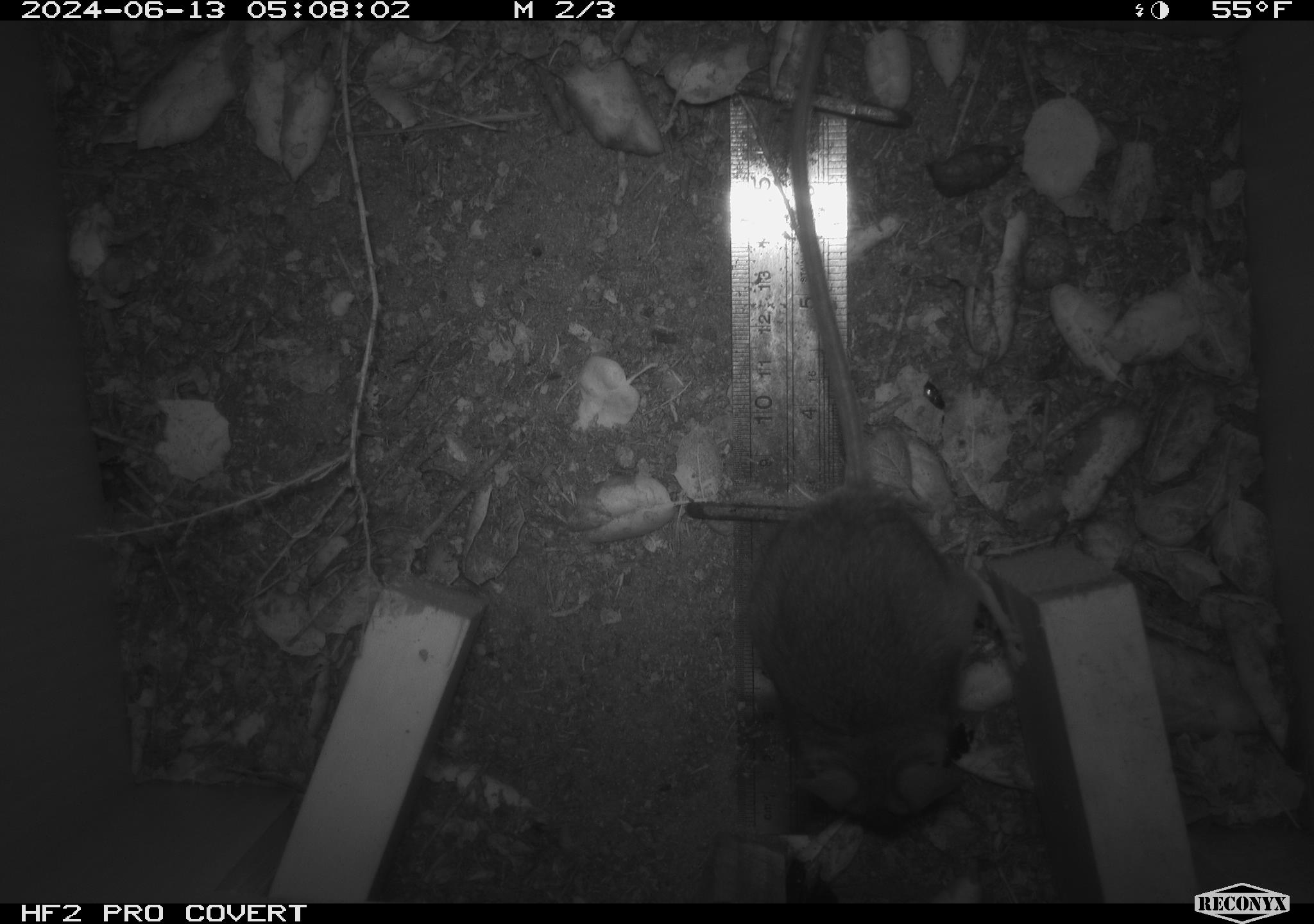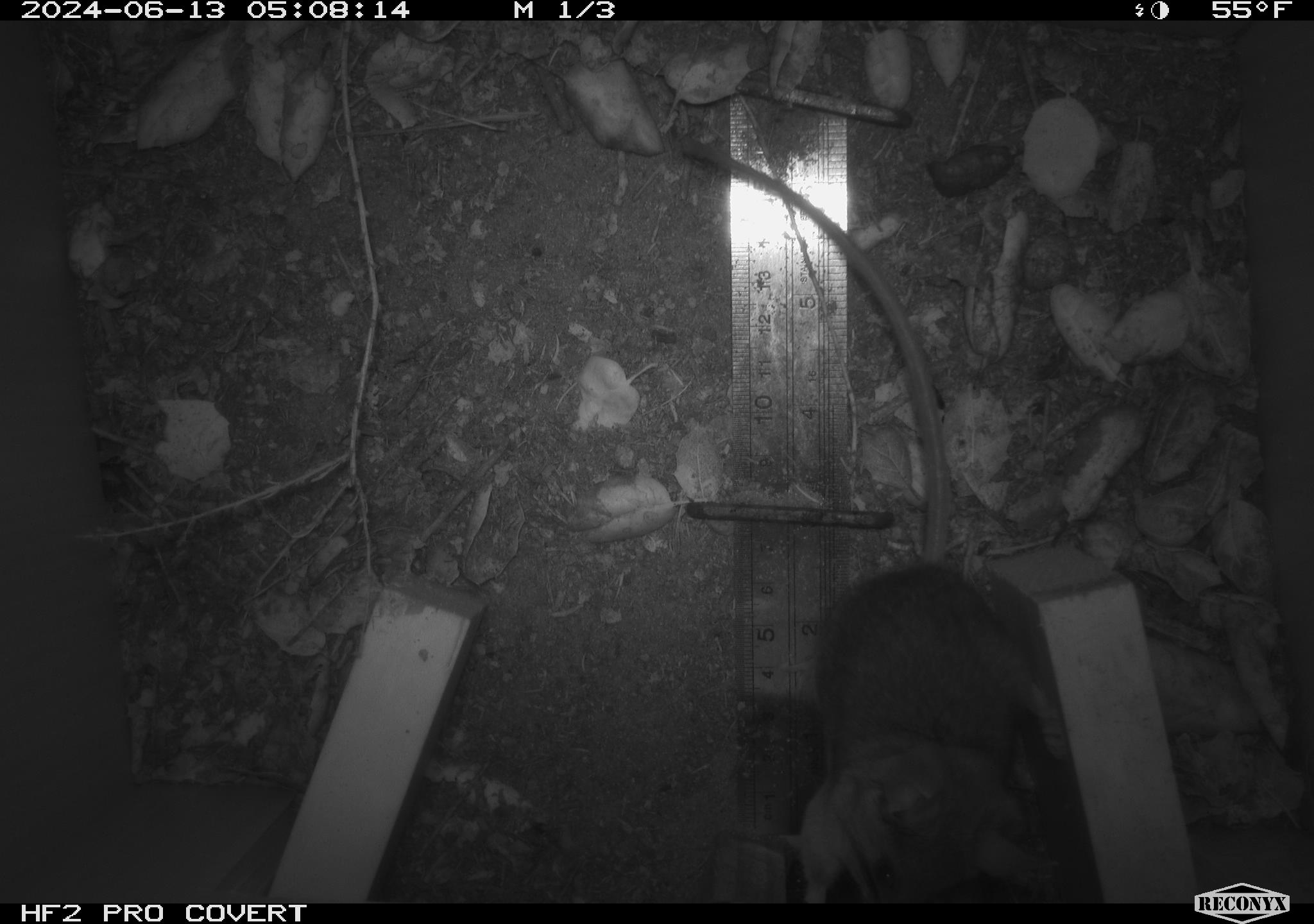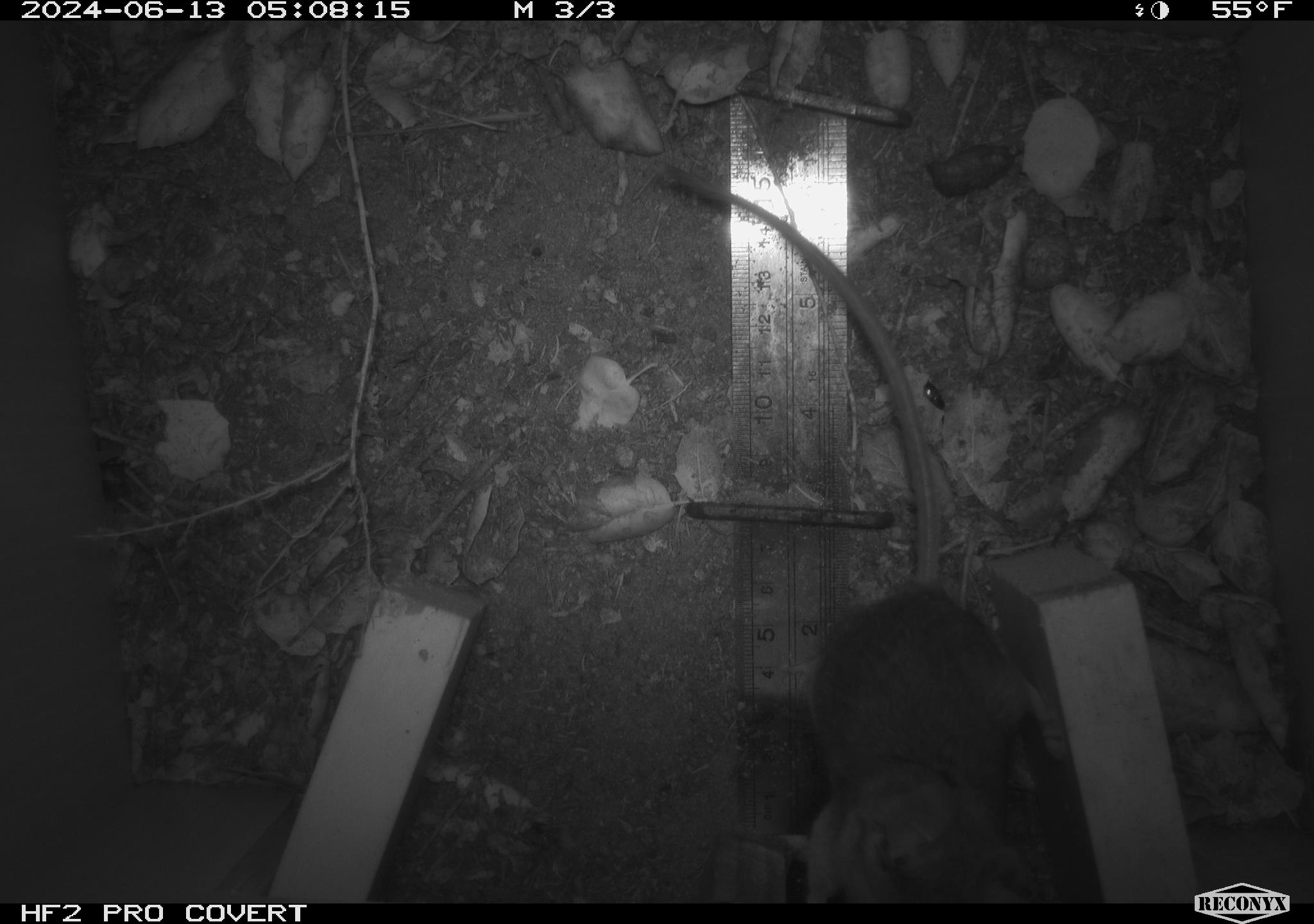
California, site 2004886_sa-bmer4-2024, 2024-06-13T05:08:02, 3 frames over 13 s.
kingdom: Animalia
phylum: Chordata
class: Mammalia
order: Rodentia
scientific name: Rodentia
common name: woodrat or rat or mouse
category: woodrat or rat or mouse species